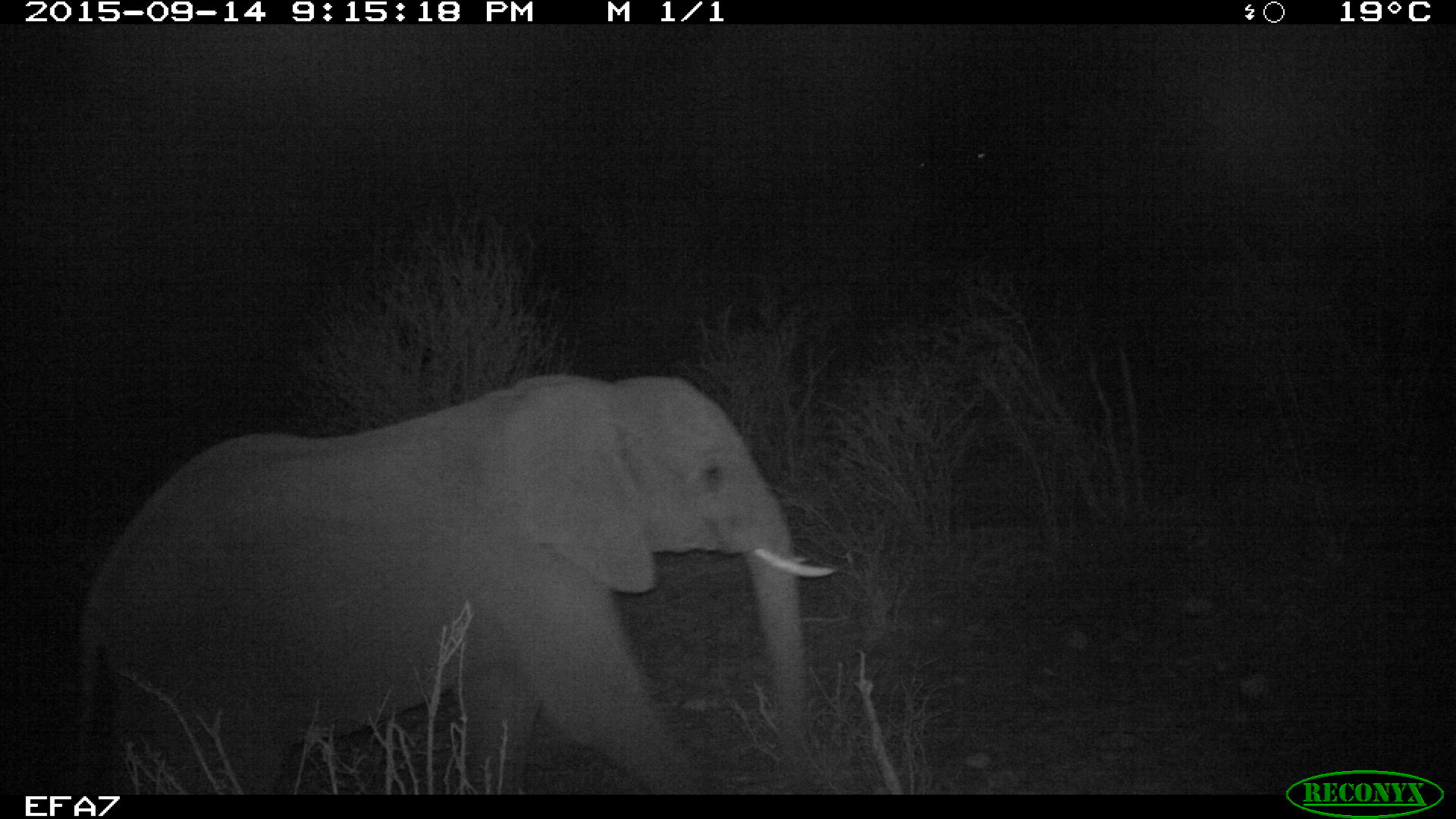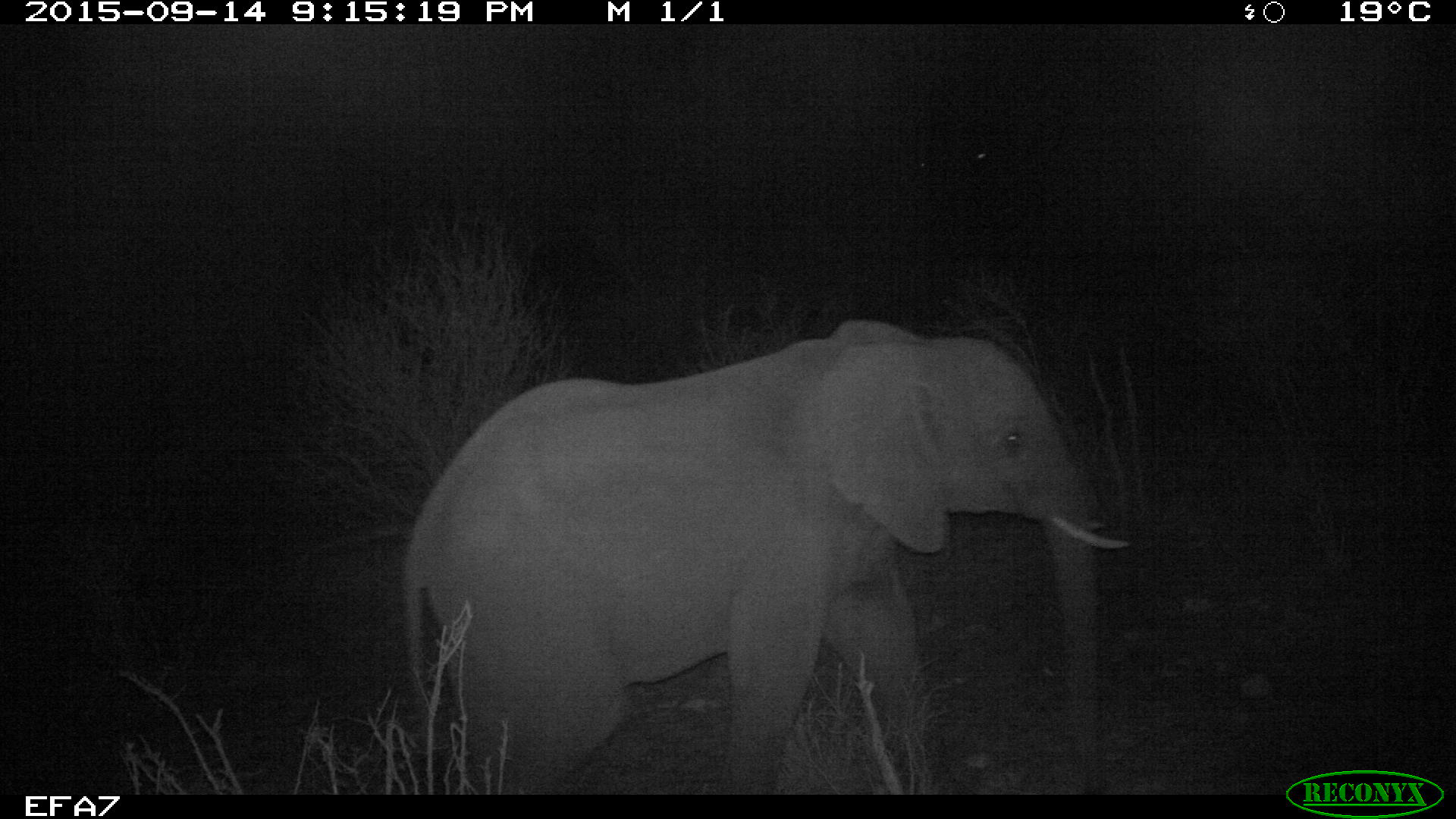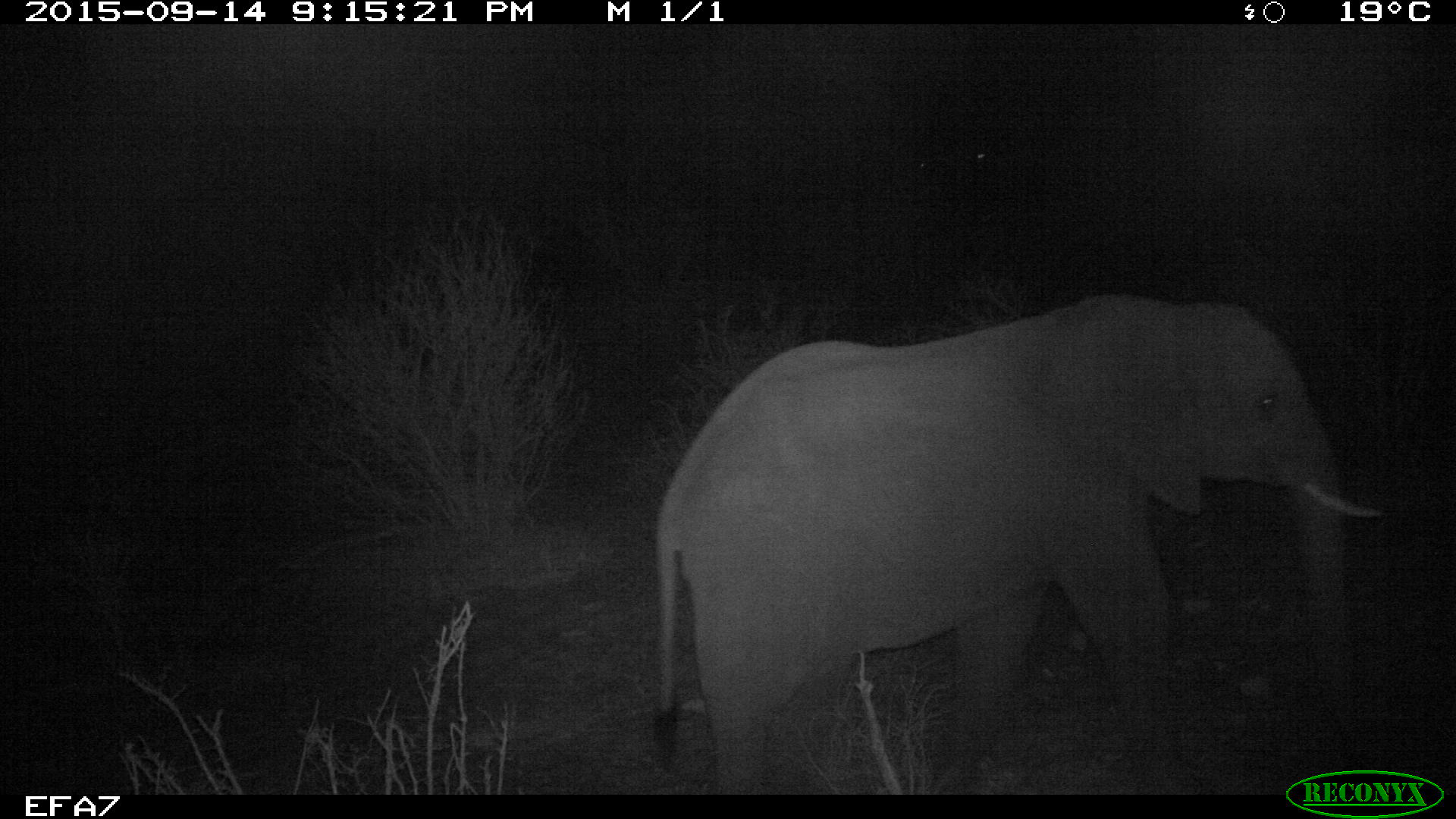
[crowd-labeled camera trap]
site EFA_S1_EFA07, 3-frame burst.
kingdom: Animalia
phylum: Chordata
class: Mammalia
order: Proboscidea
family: Elephantidae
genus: Loxodonta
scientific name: Loxodonta africana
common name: african bush elephant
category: elephant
Elephant (african bush elephant) (Loxodonta africana), count 1. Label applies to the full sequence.